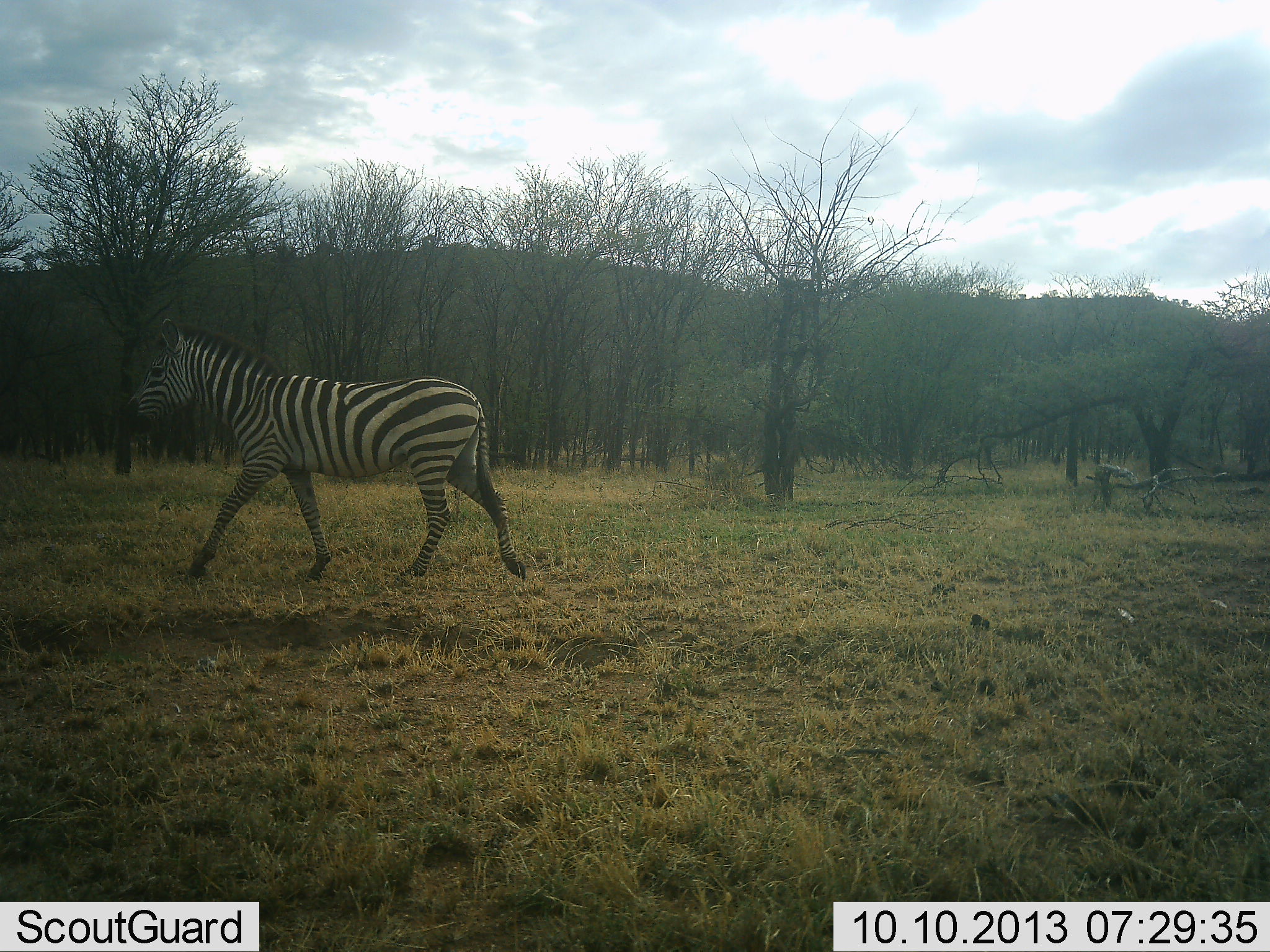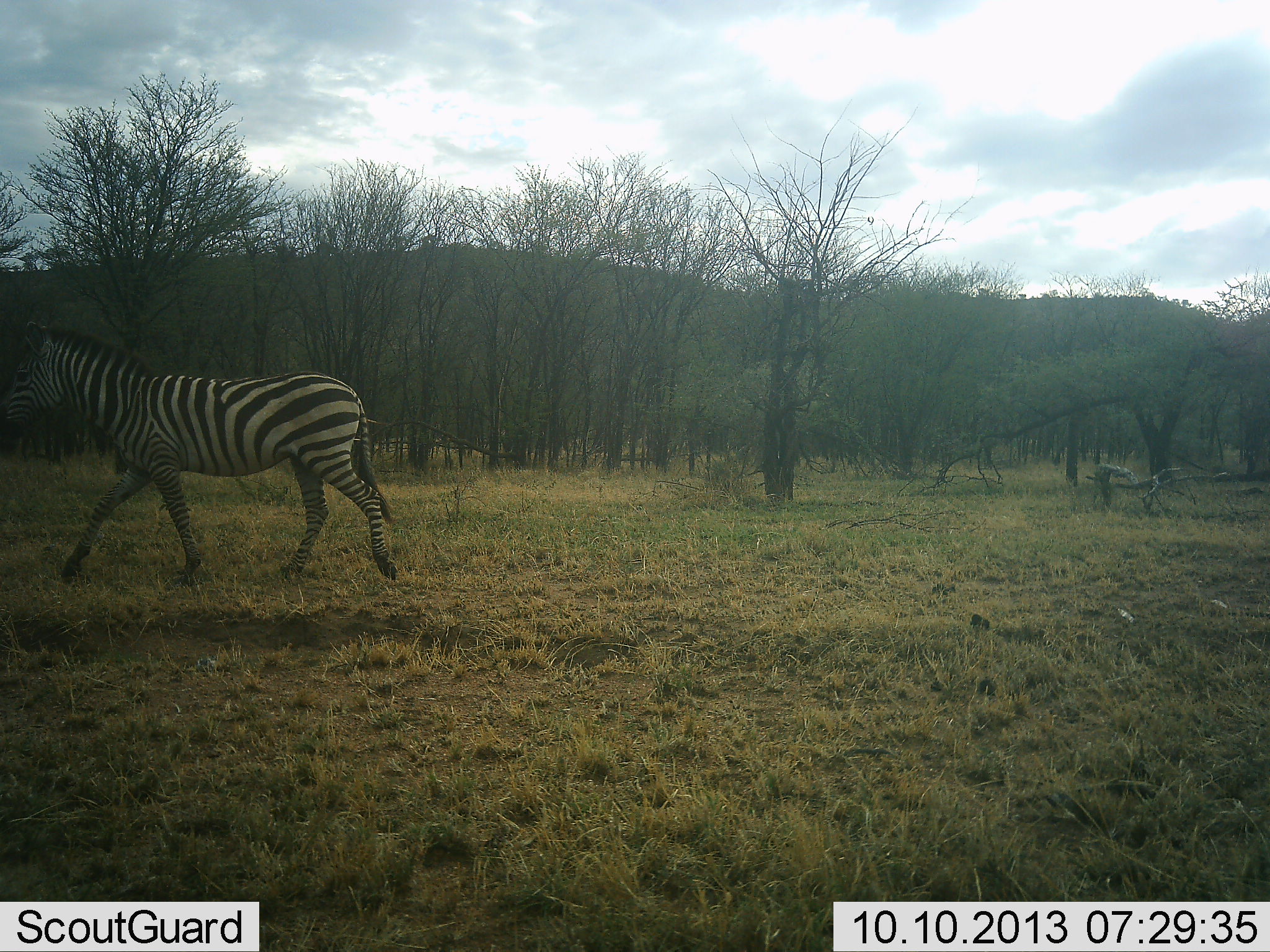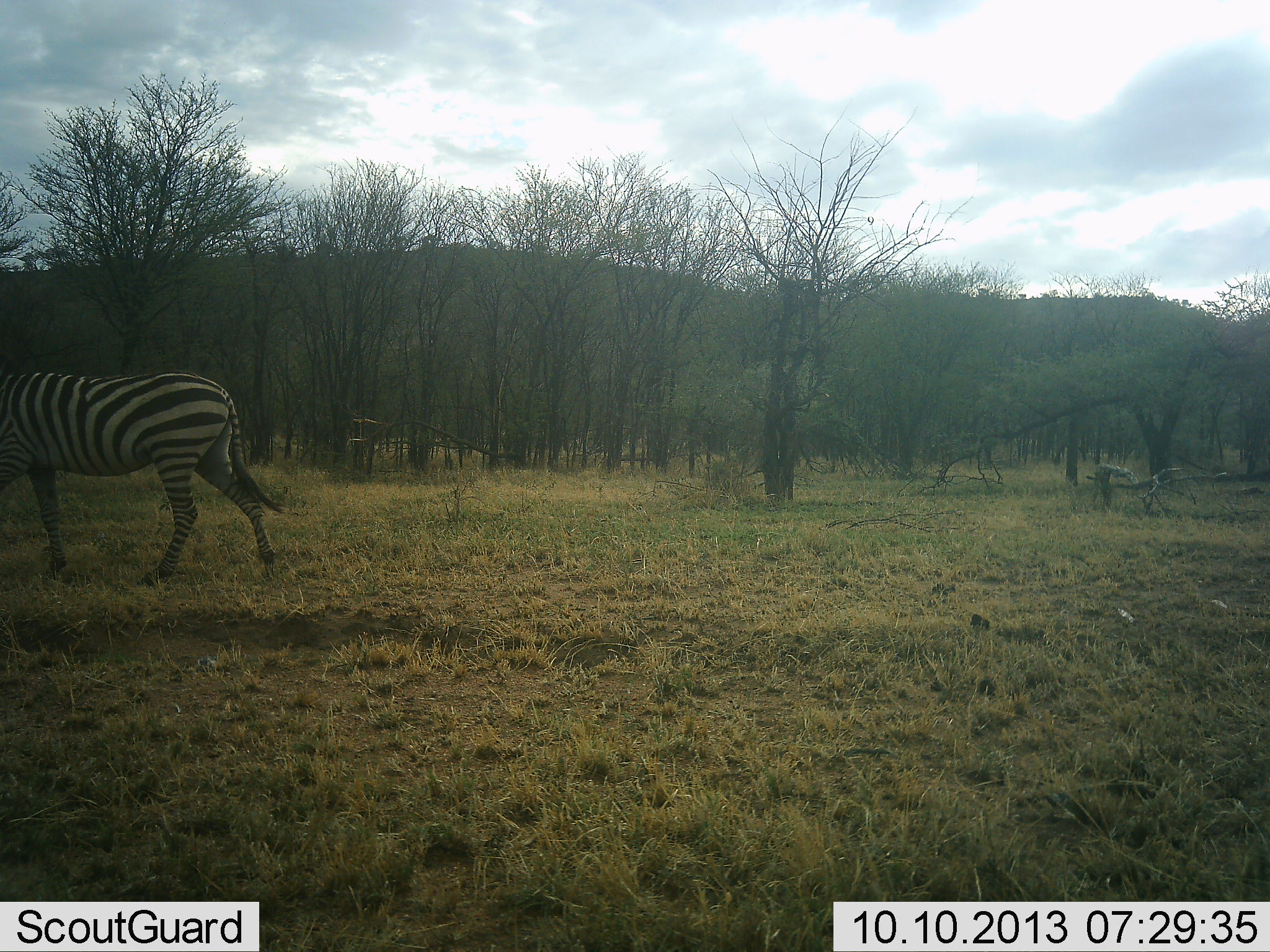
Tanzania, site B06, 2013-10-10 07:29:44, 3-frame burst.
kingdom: Animalia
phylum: Chordata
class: Mammalia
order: Perissodactyla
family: Equidae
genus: Equus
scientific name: Equus quagga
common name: plains zebra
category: zebra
Zebra (plains zebra) (Equus quagga), count 1. Behavior (volunteer vote fractions): standing 0%, resting 0%, moving 100%, interacting 0%. Young present (vote fraction): 0%. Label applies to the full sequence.